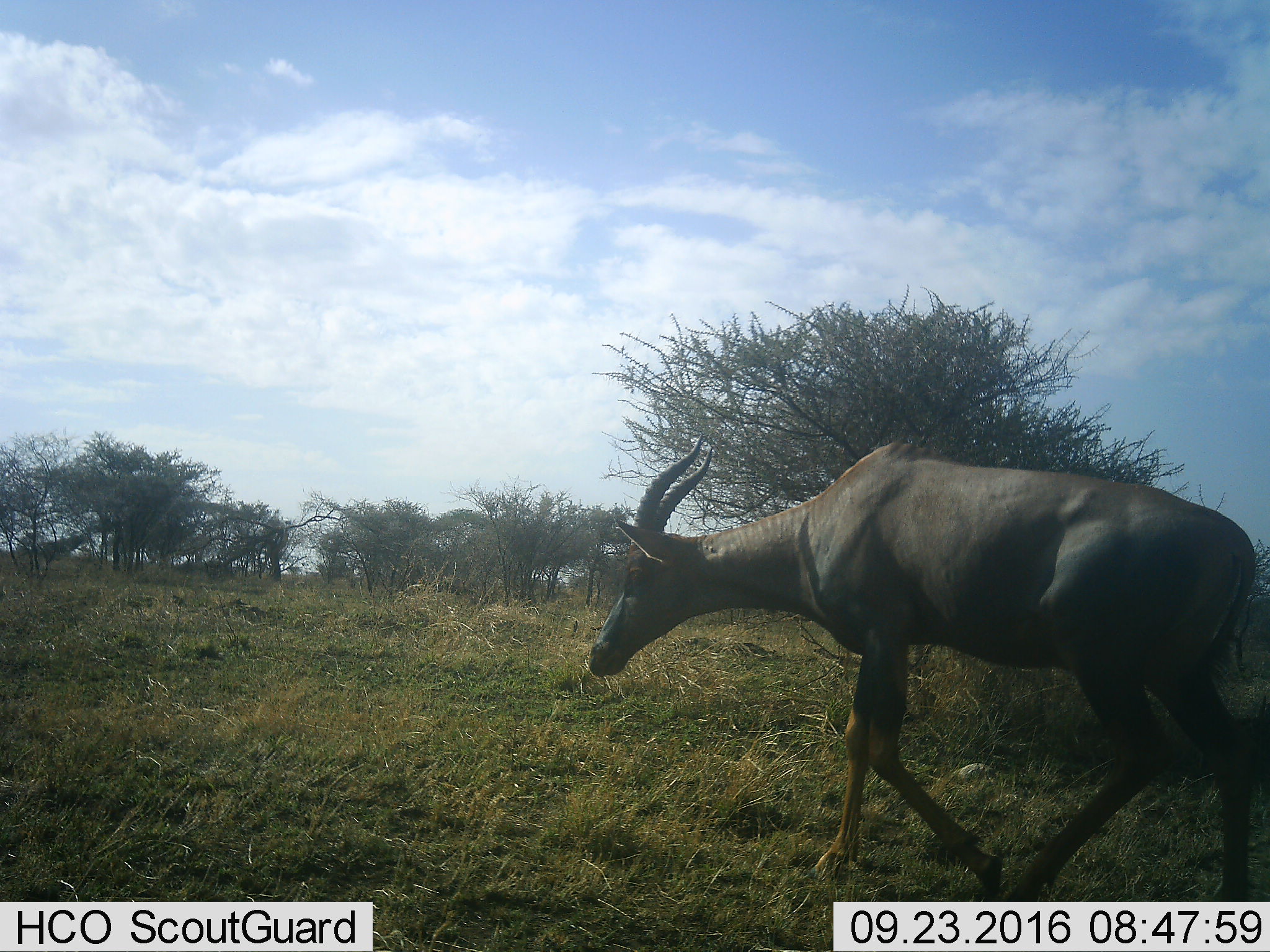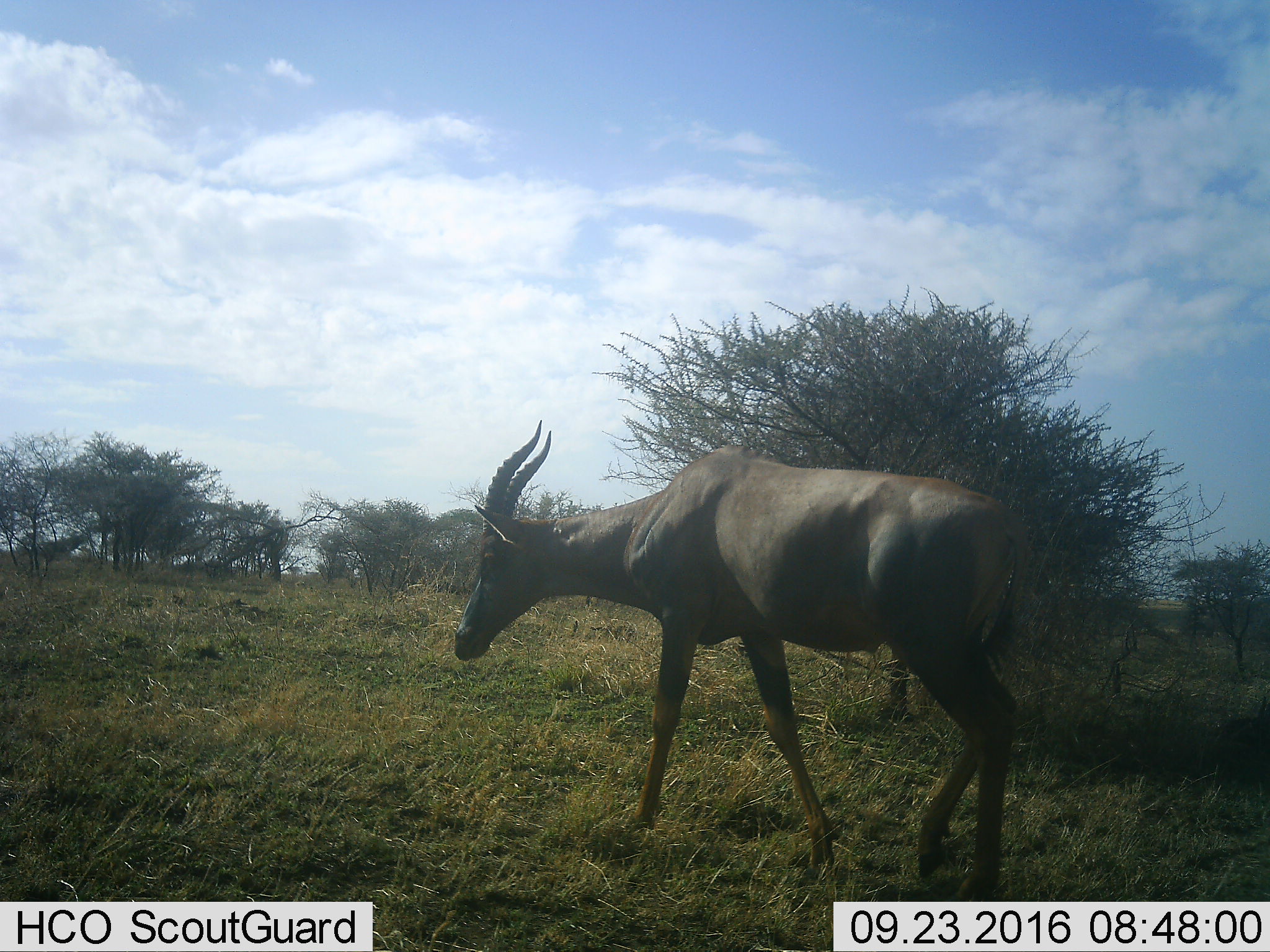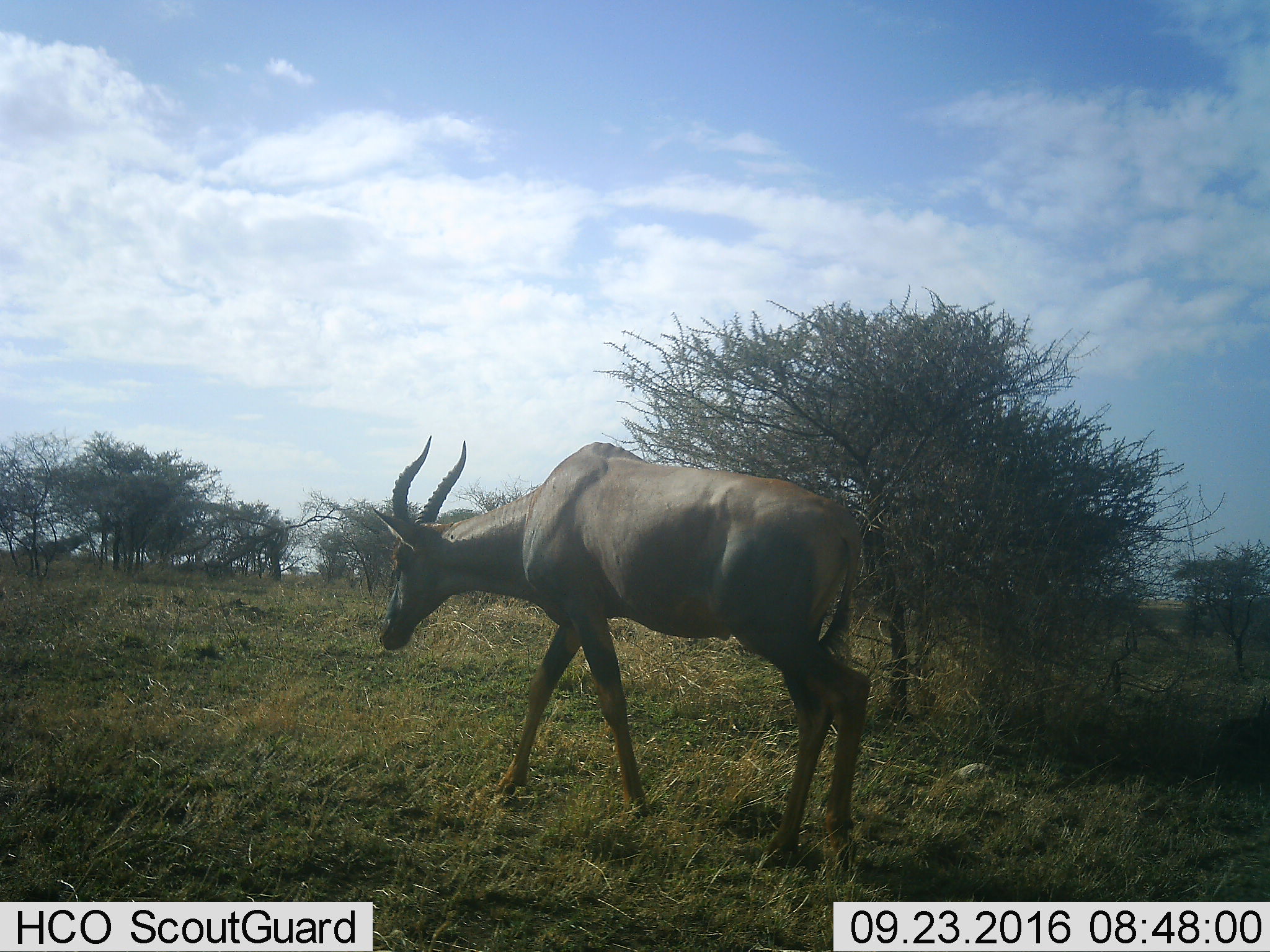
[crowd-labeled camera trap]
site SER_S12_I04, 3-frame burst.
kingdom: Animalia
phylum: Chordata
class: Mammalia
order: Artiodactyla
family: Bovidae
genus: Damaliscus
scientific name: Damaliscus lunatus jimela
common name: topi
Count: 1.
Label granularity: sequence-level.